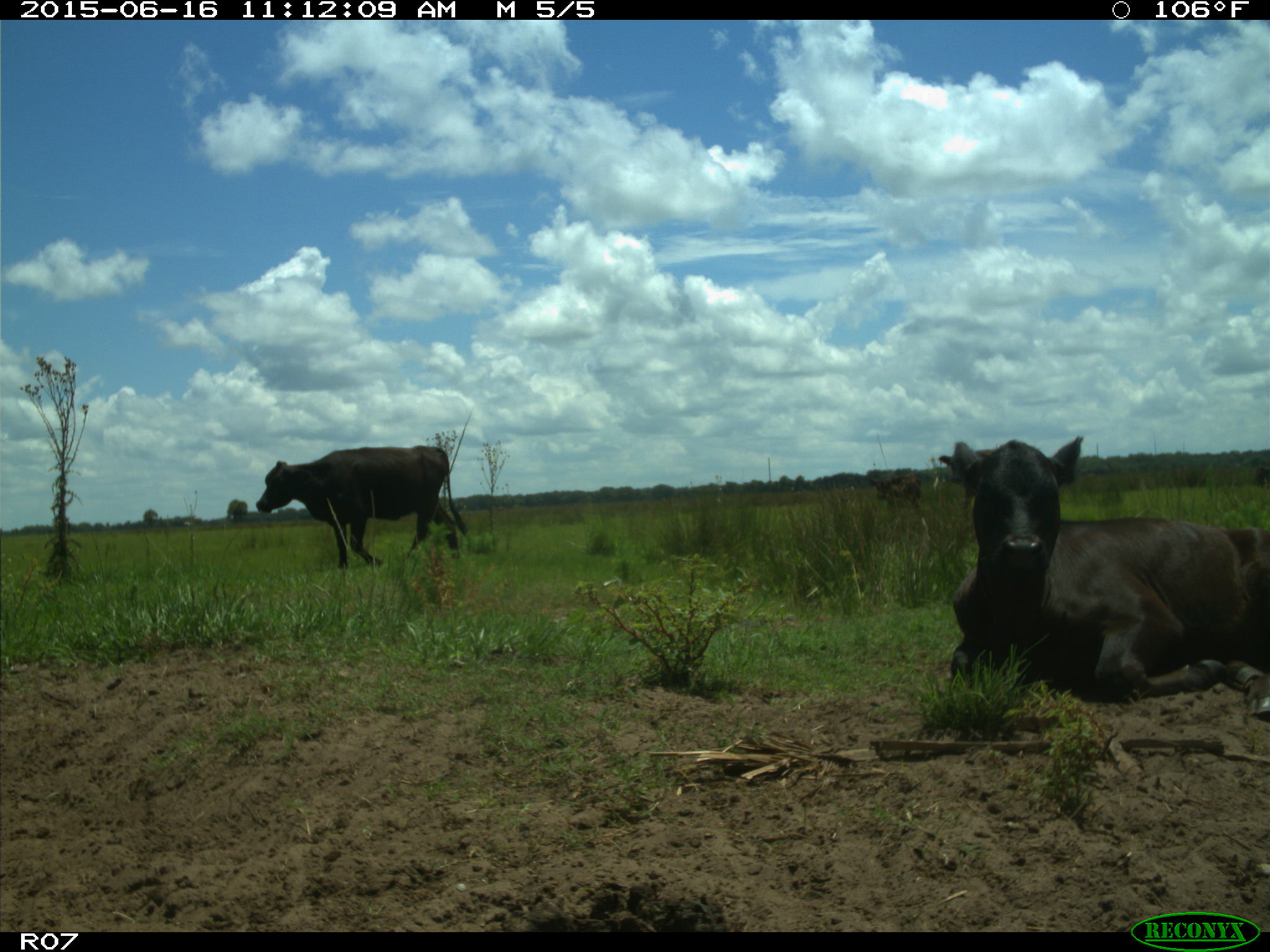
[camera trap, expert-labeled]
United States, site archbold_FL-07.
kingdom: Animalia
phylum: Chordata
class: Mammalia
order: Artiodactyla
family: Bovidae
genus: Bos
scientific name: Bos taurus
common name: domestic cow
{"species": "Bos taurus (domestic cow)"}